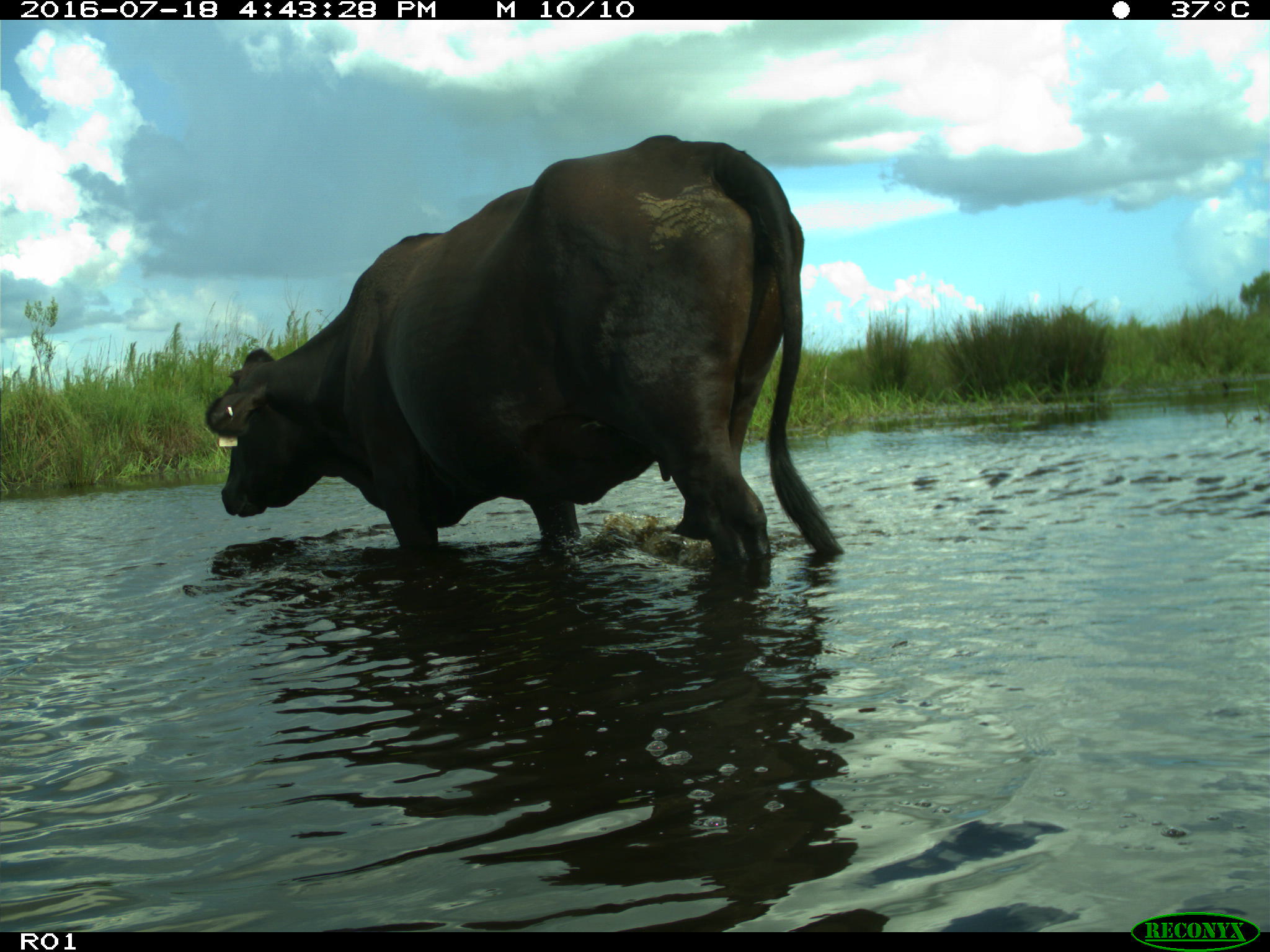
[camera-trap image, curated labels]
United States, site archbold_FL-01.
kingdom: Animalia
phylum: Chordata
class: Mammalia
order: Artiodactyla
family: Bovidae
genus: Bos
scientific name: Bos taurus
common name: domestic cow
Bos taurus (domestic cow).